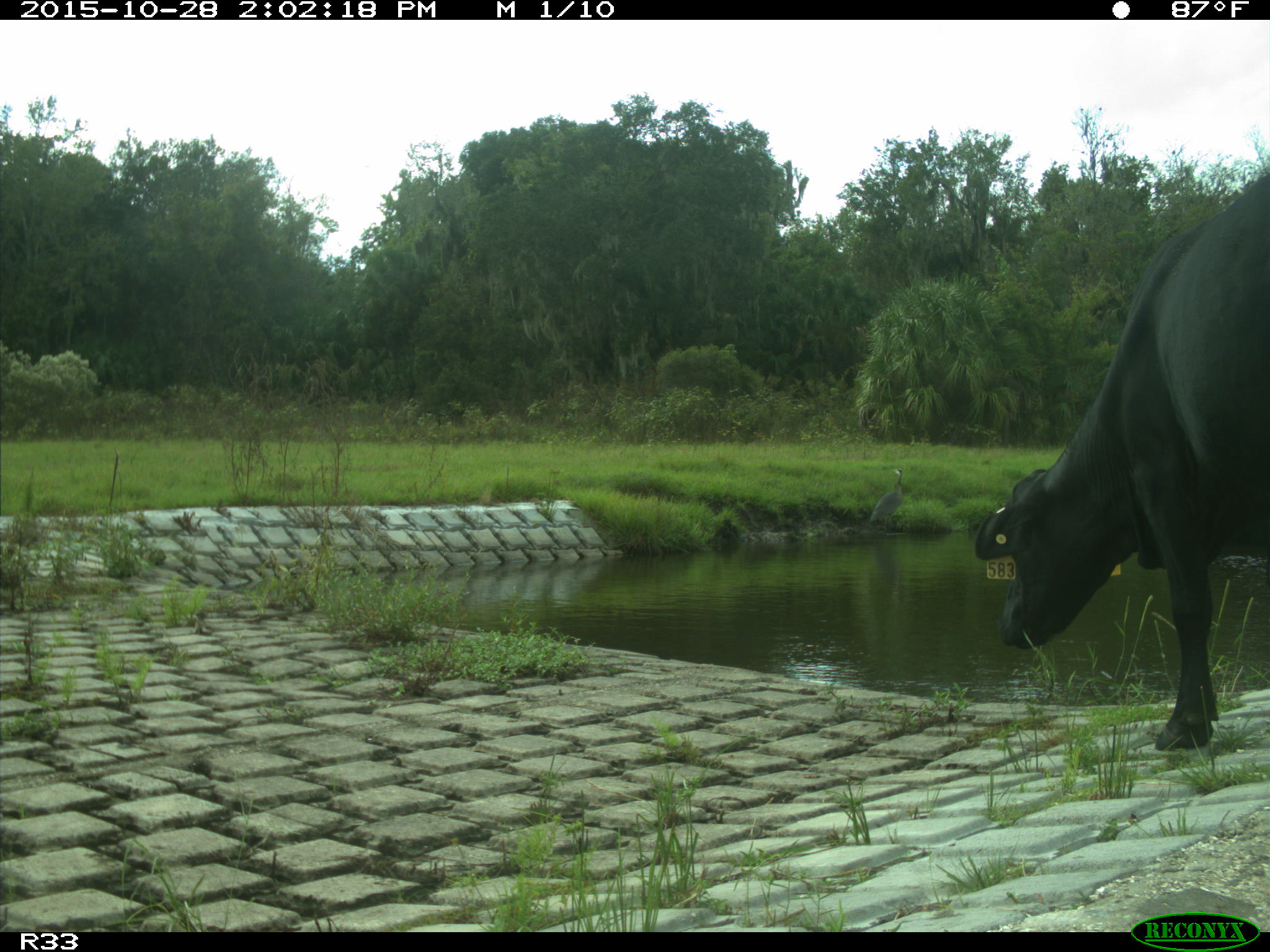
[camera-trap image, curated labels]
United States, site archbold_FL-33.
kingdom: Animalia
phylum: Chordata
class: Mammalia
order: Artiodactyla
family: Bovidae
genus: Bos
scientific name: Bos taurus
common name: domestic cow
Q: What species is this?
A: Bos taurus (domestic cow).